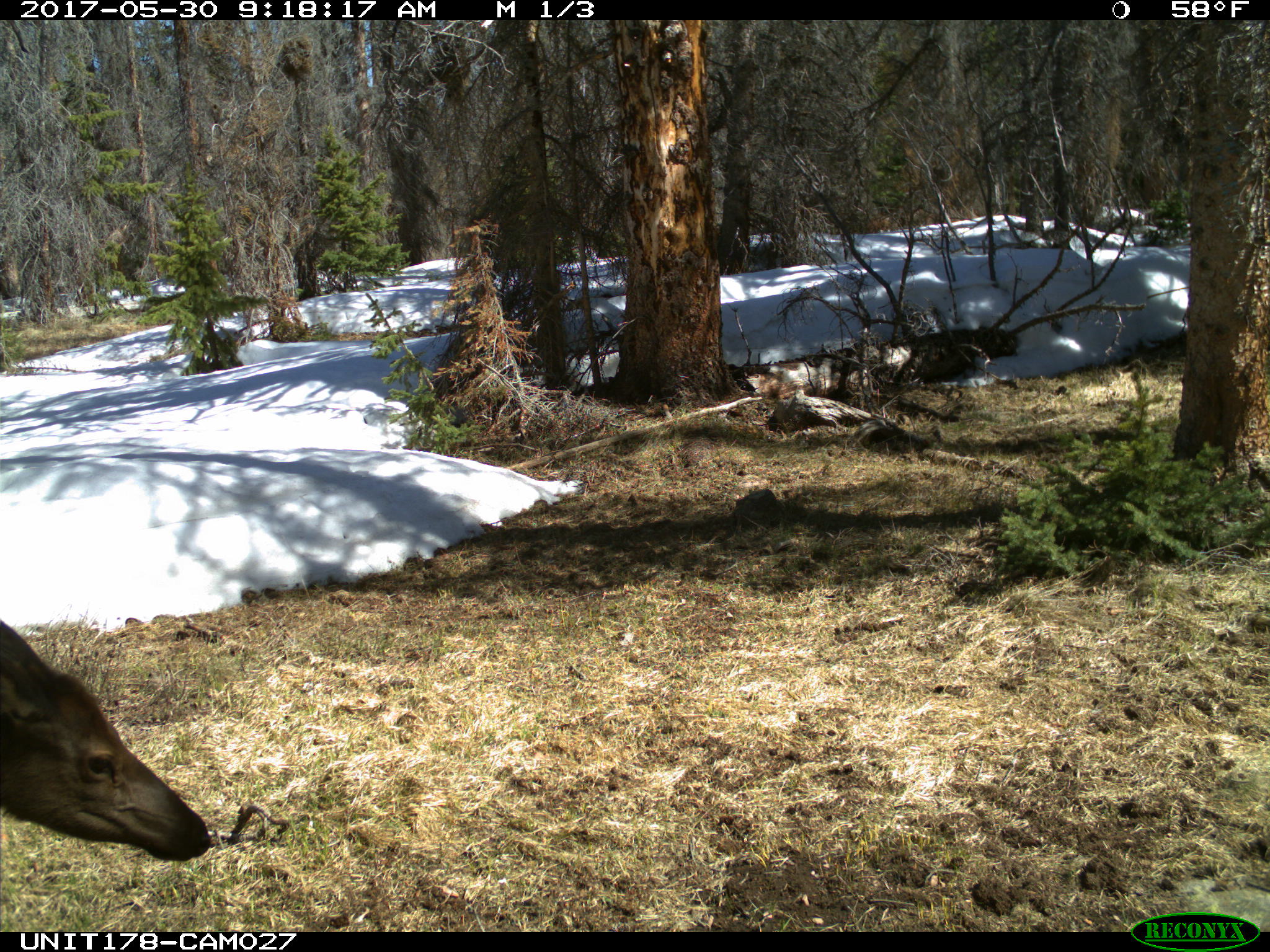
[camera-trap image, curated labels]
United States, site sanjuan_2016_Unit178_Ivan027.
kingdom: Animalia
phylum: Chordata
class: Mammalia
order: Artiodactyla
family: Cervidae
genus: Cervus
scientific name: Cervus elaphus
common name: red deer